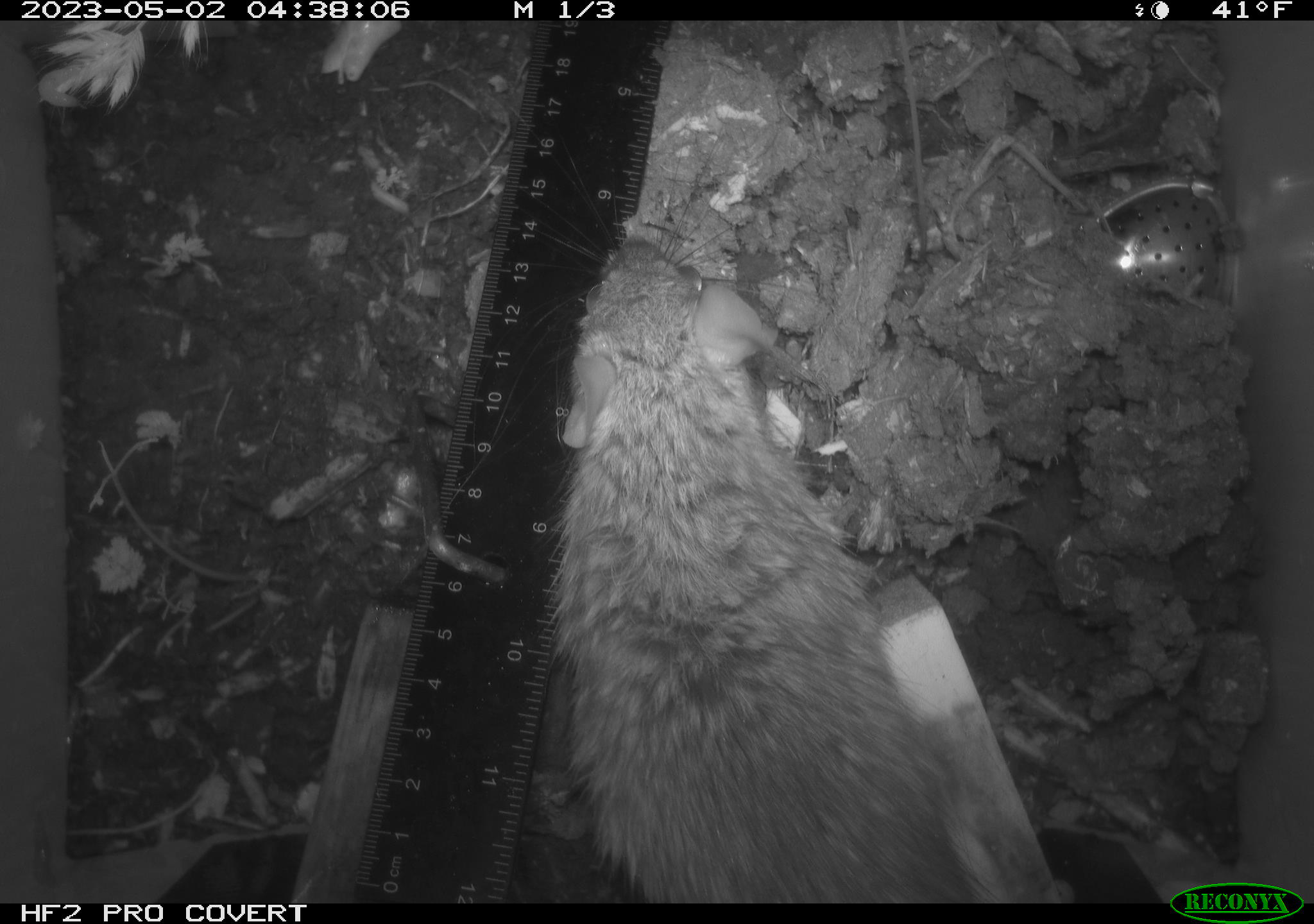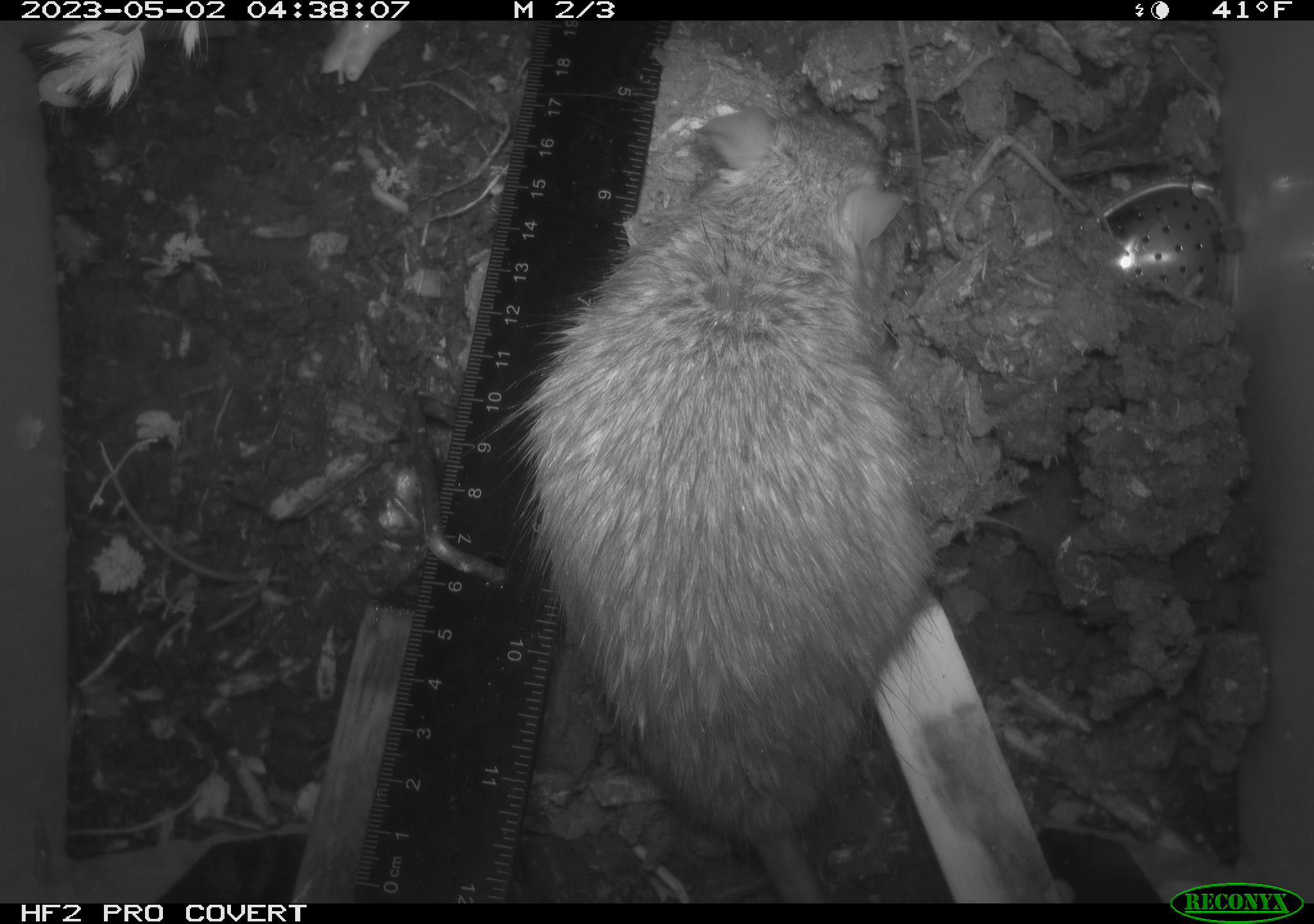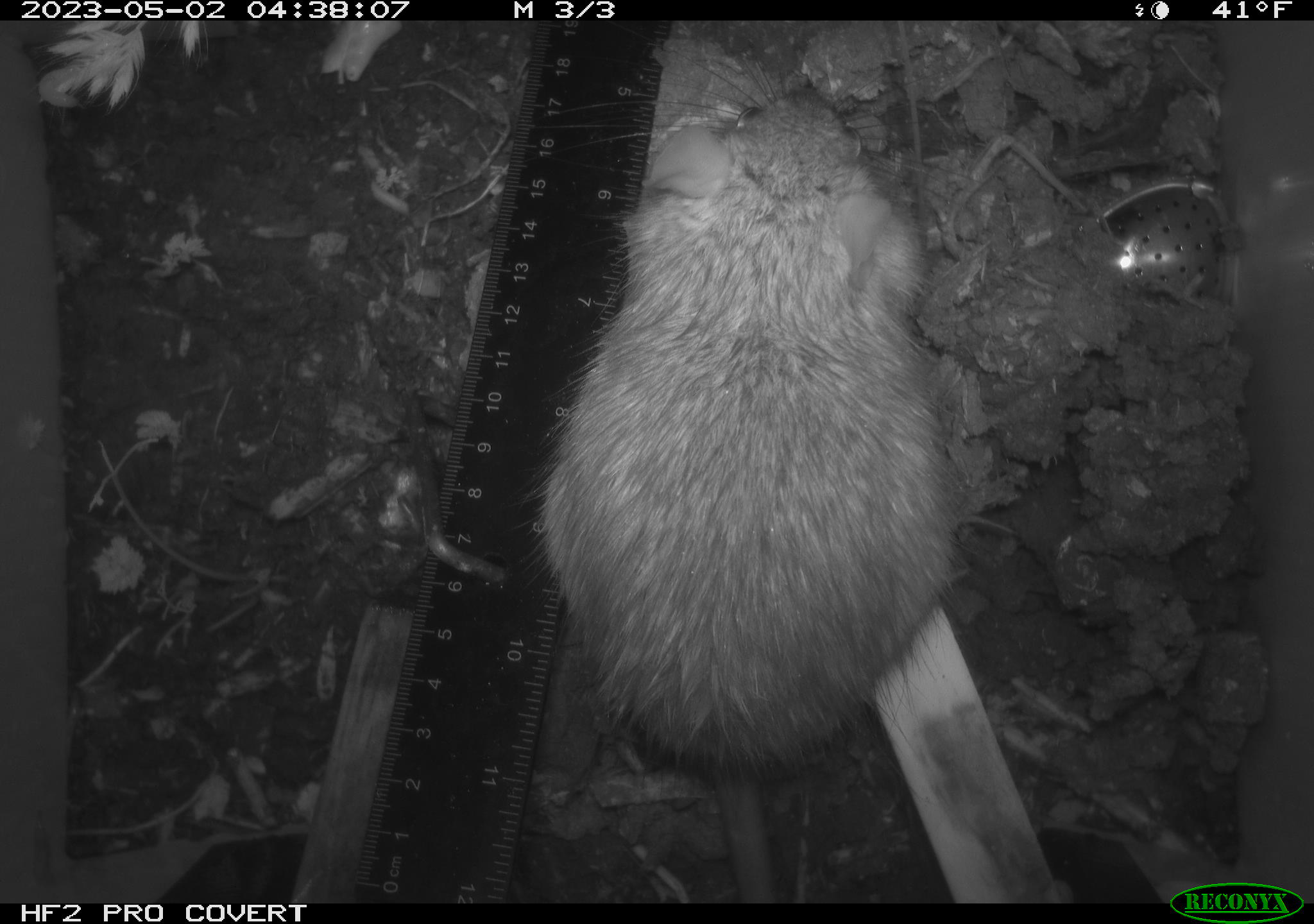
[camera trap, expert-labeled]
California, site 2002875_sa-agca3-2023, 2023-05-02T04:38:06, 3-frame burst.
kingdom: Animalia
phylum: Chordata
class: Mammalia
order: Rodentia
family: Muridae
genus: Rattus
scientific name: Rattus rattus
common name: house rat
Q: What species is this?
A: House rat (Rattus rattus).